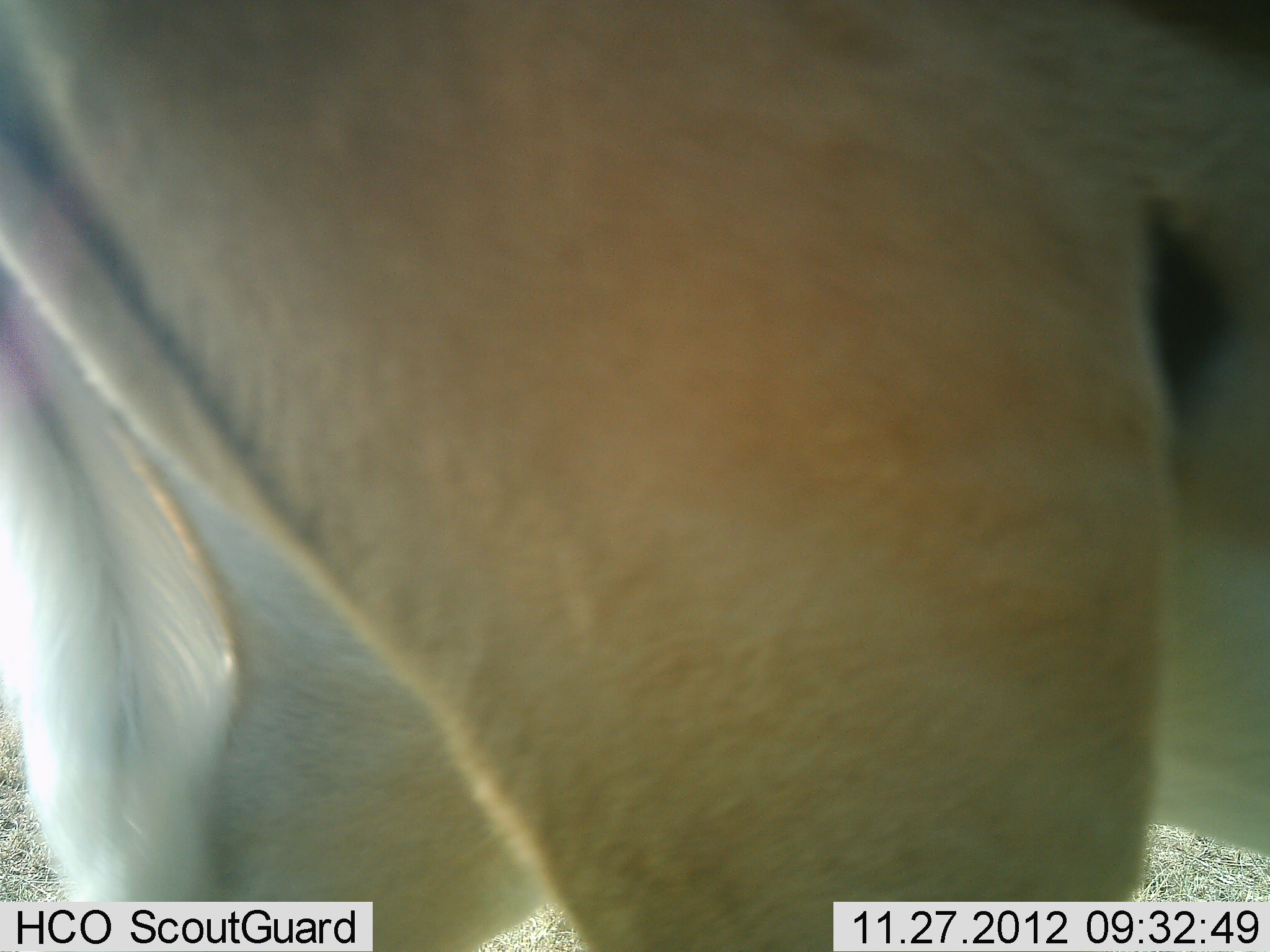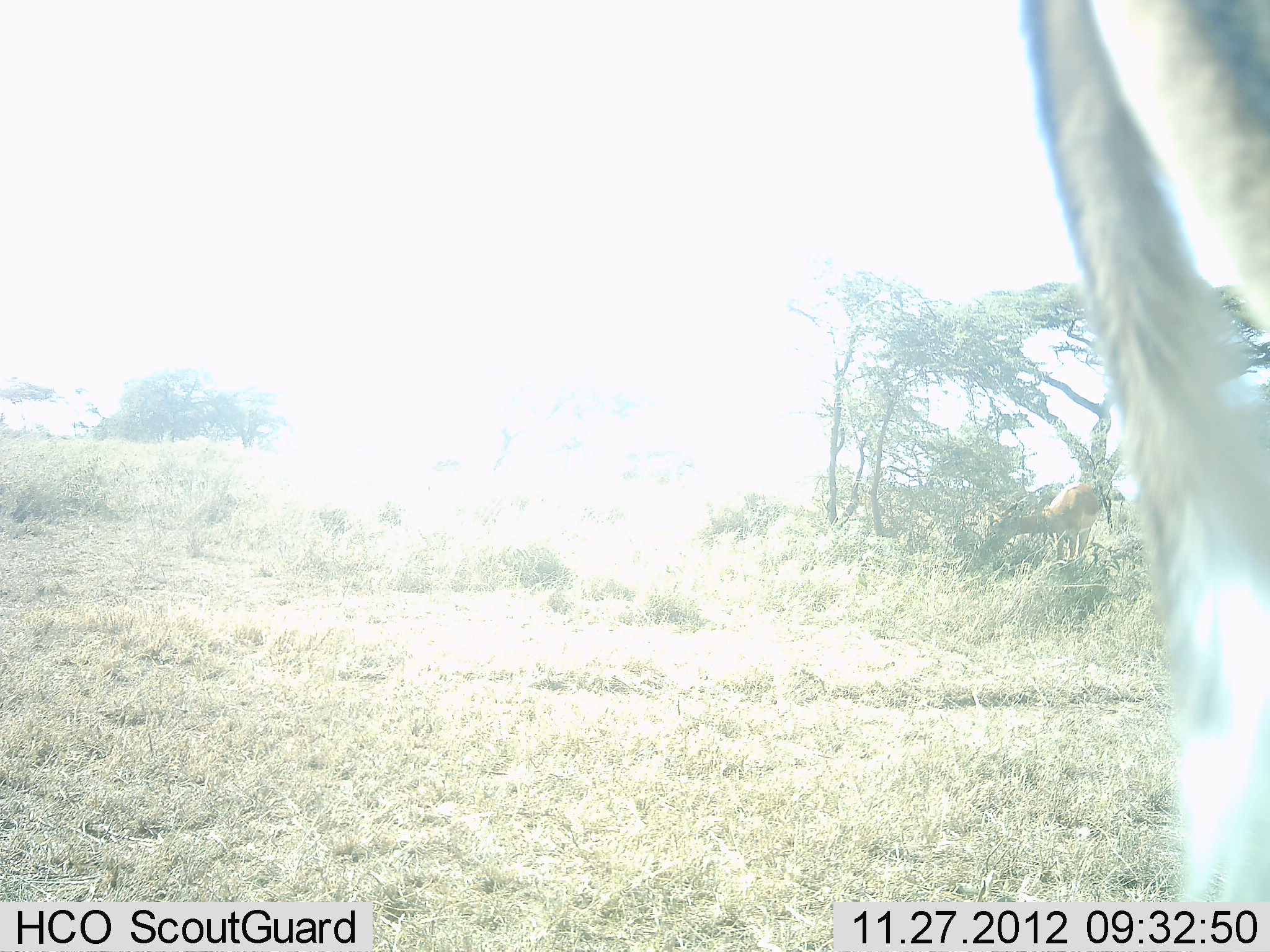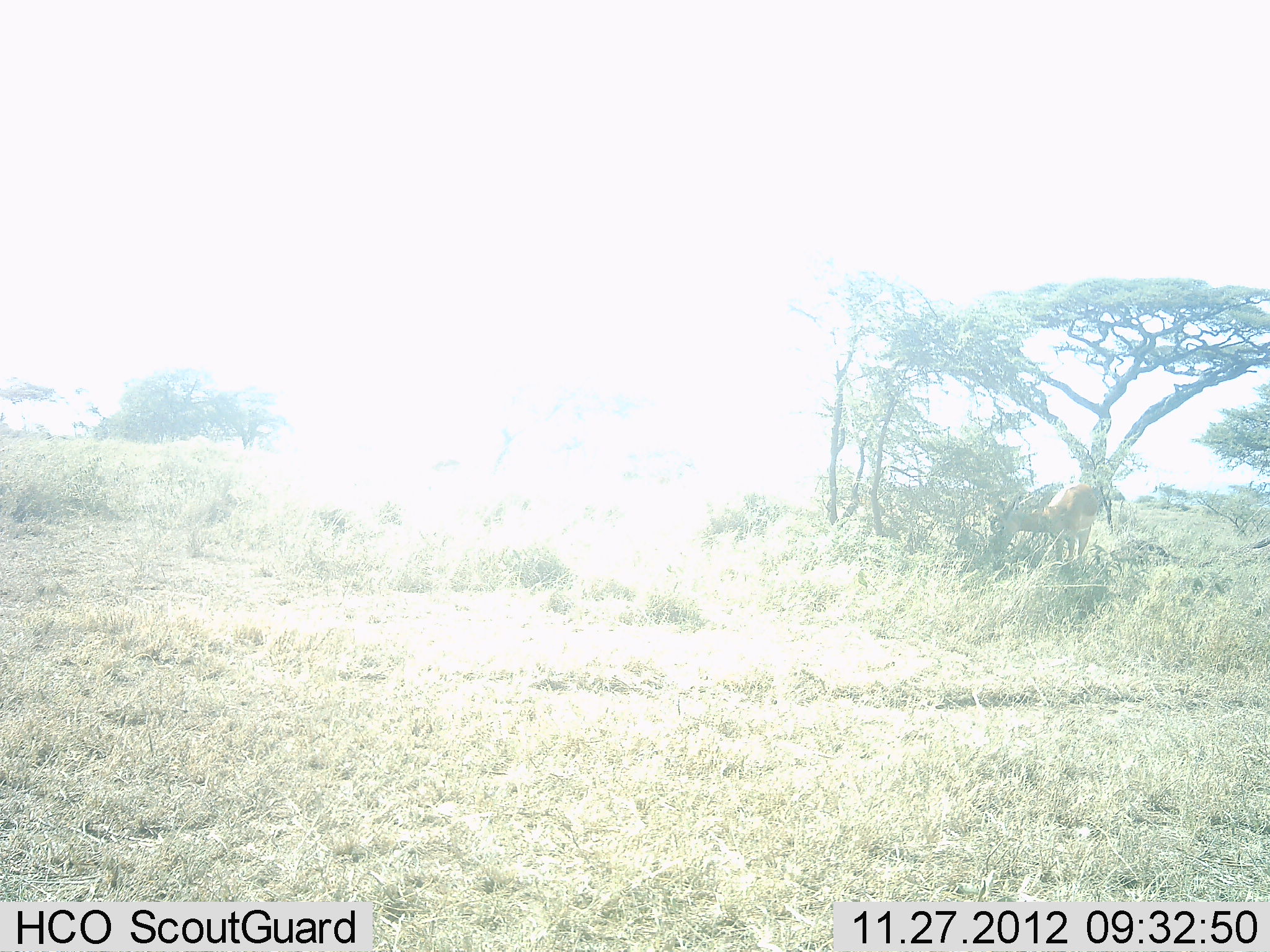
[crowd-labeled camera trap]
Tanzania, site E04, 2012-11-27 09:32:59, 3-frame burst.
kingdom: Animalia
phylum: Chordata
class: Mammalia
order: Artiodactyla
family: Bovidae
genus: Aepyceros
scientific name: Aepyceros melampus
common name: impala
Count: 2.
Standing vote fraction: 17%.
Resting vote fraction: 0%.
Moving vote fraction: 92%.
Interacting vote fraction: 0%.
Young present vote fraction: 0%.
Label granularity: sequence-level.